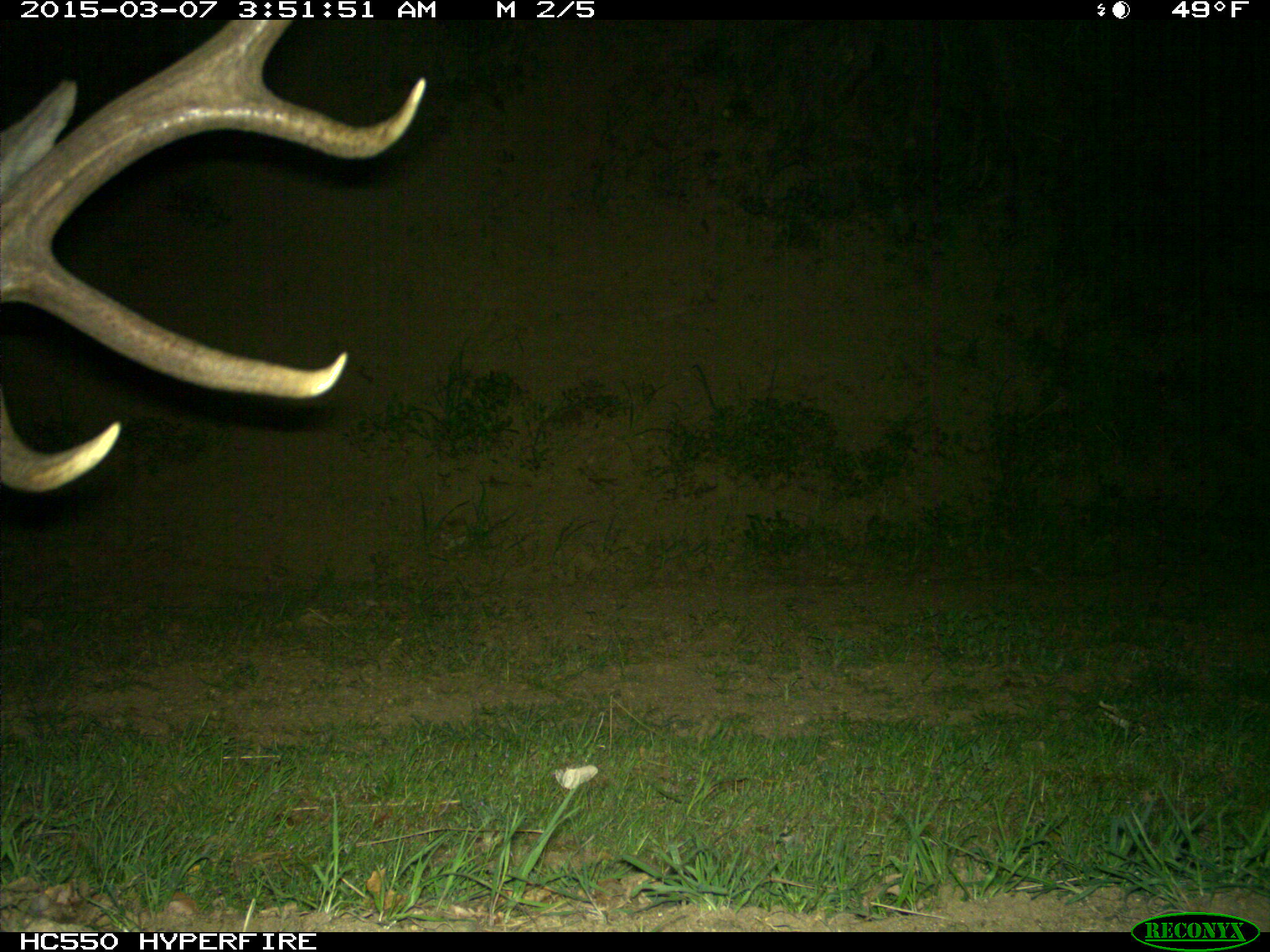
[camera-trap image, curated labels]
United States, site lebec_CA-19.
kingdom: Animalia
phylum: Chordata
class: Mammalia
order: Artiodactyla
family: Cervidae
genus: Cervus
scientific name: Cervus canadensis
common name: elk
Cervus canadensis (elk).